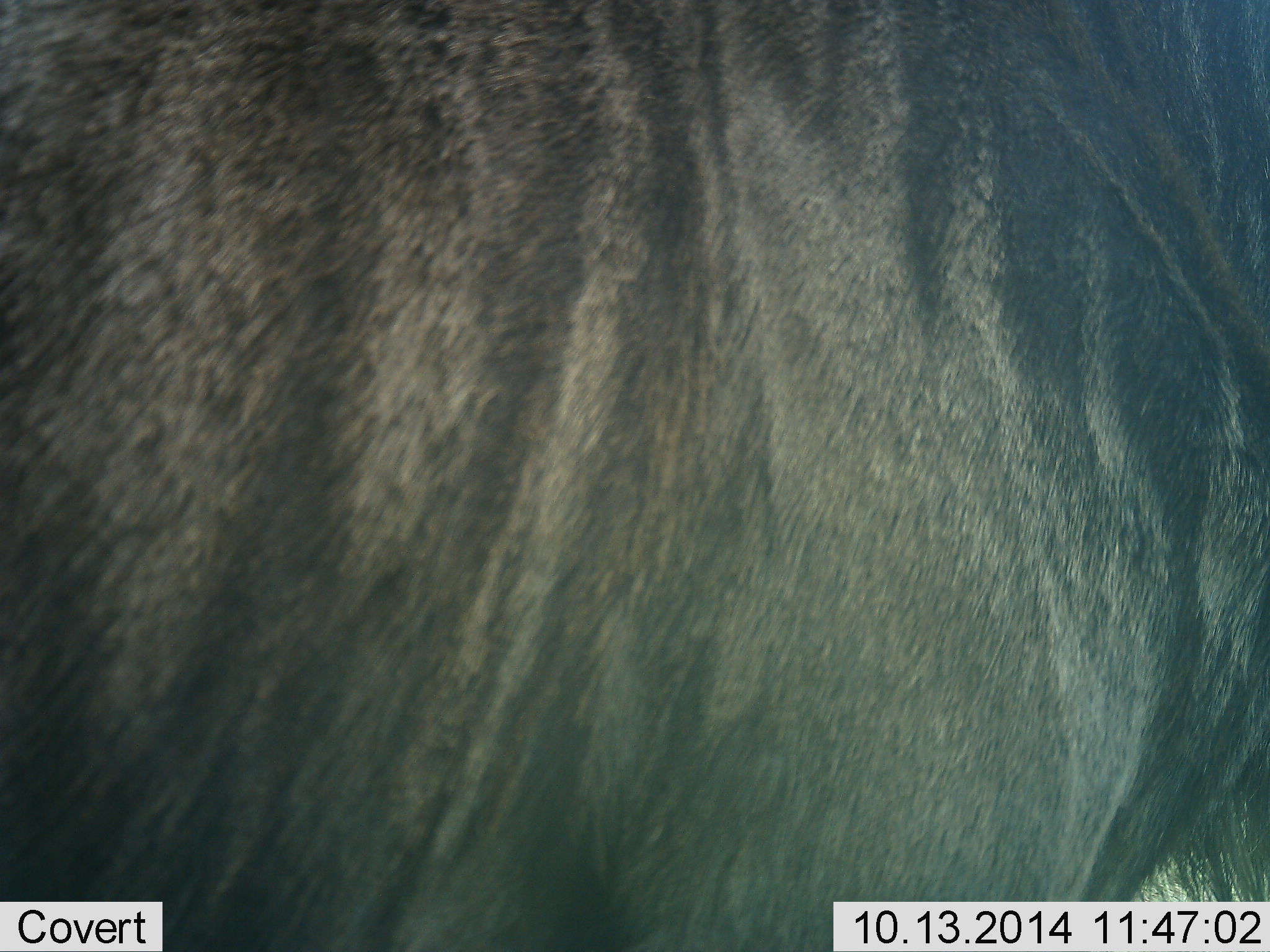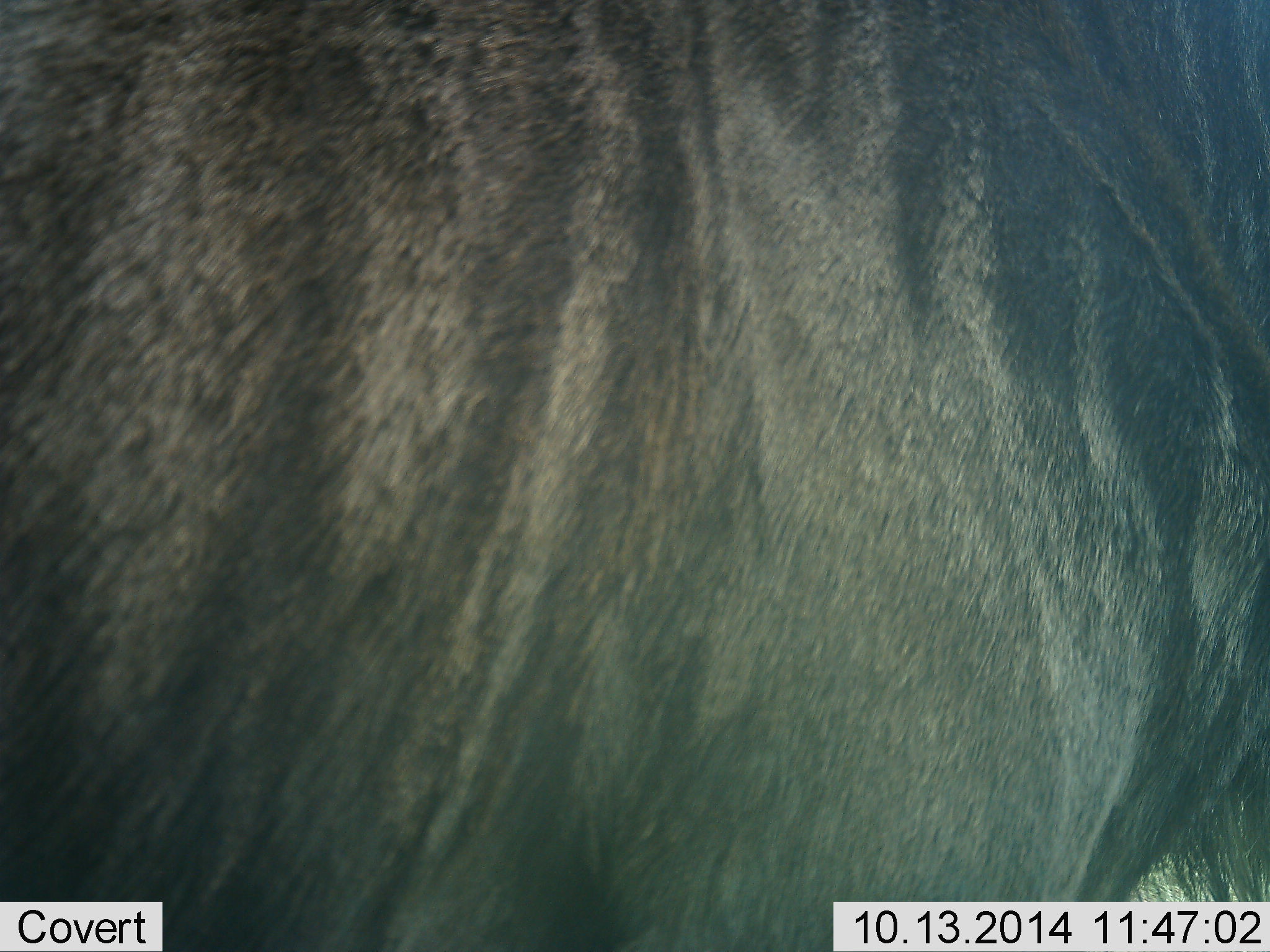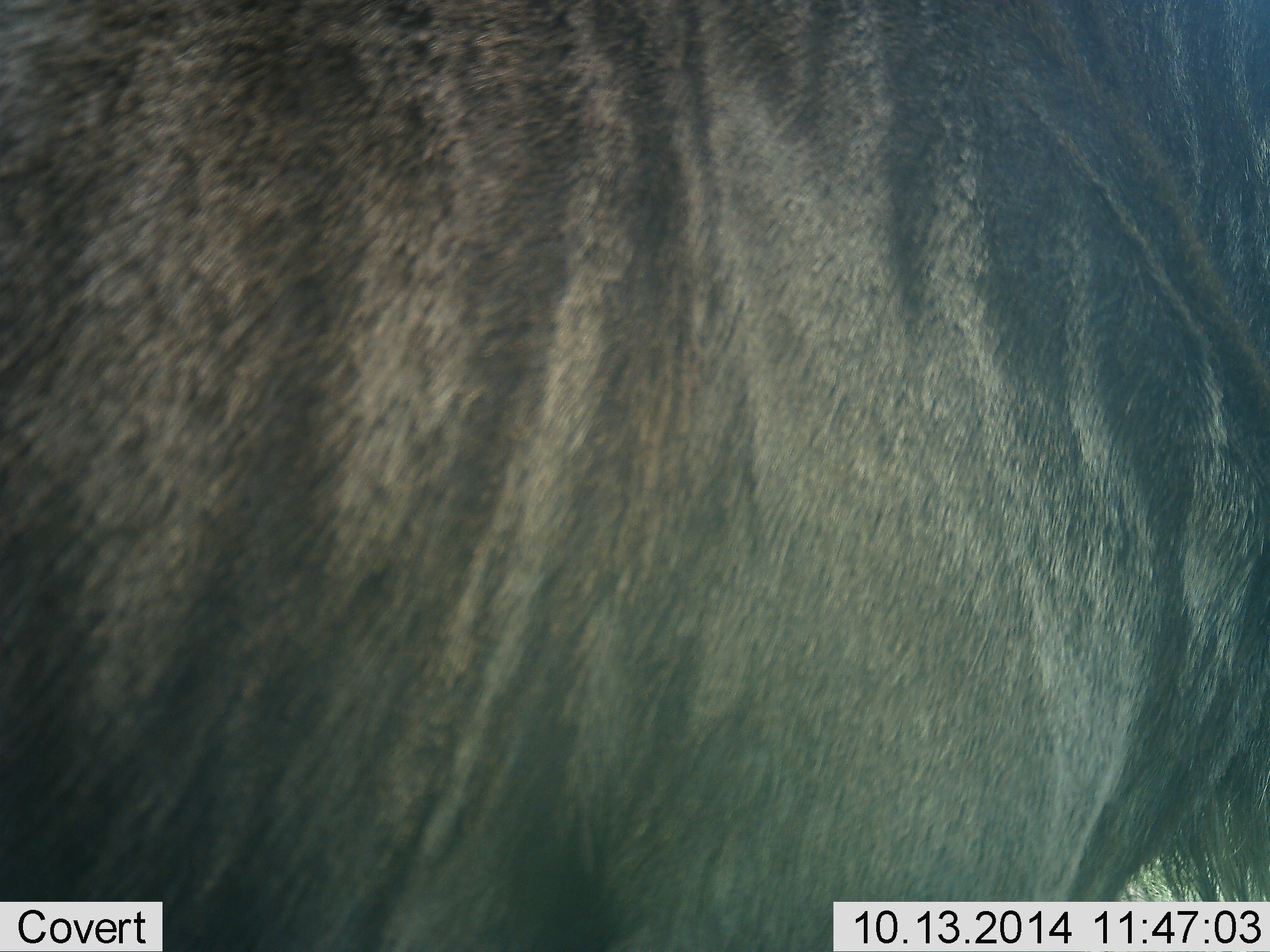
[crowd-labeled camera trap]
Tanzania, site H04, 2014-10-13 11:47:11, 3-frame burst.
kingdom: Animalia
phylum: Chordata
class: Mammalia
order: Artiodactyla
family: Bovidae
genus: Connochaetes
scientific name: Connochaetes taurinus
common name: blue wildebeest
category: wildebeest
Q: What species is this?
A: Wildebeest (blue wildebeest) (Connochaetes taurinus).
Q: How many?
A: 1.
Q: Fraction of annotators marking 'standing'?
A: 90%.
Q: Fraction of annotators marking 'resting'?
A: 10%.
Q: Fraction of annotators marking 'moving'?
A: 20%.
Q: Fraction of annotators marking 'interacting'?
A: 10%.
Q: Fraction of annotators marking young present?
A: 0%.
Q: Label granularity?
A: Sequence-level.